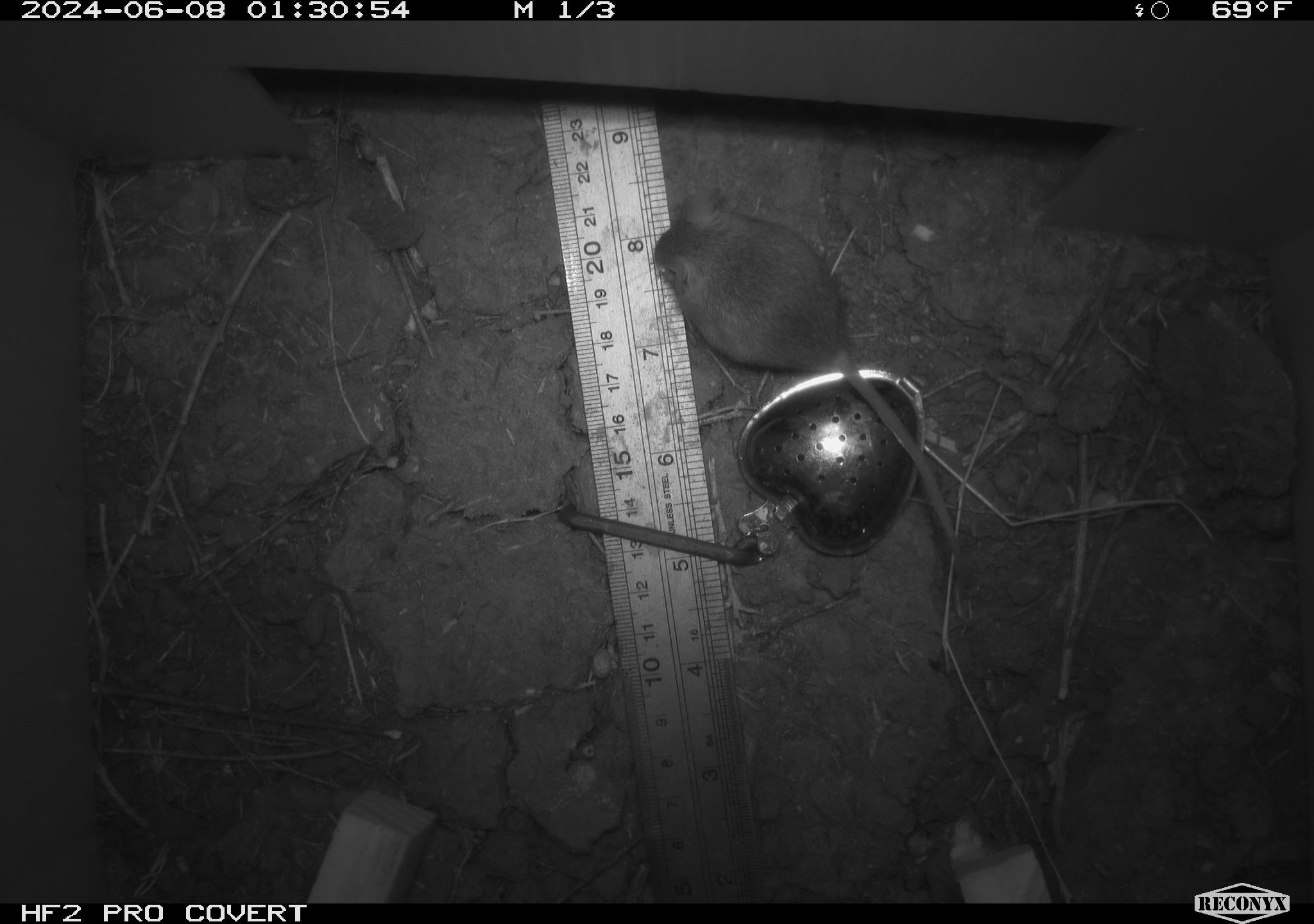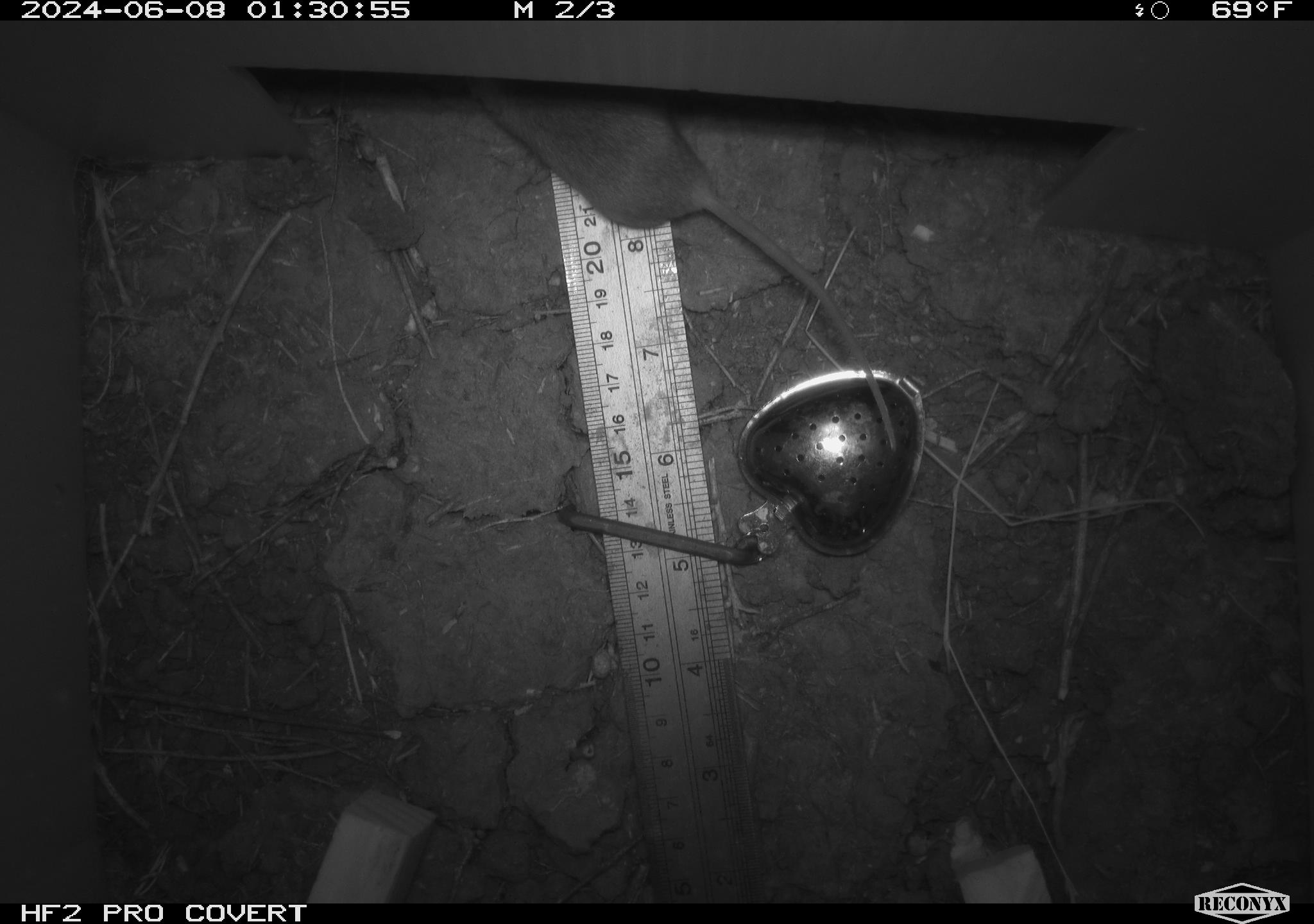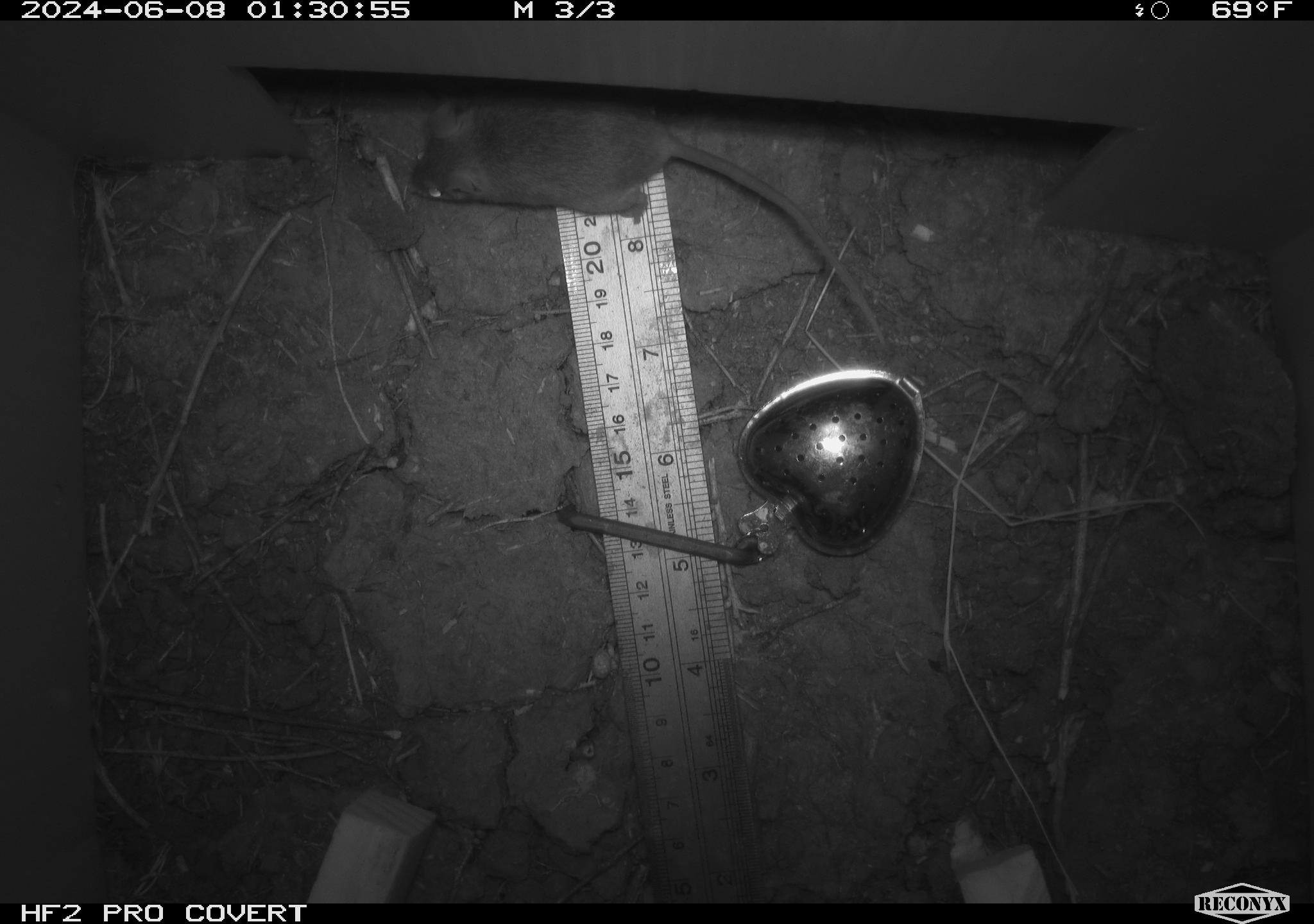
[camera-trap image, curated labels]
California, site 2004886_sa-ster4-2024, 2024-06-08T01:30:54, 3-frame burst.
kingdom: Animalia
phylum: Chordata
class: Mammalia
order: Rodentia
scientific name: Rodentia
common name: mouse species